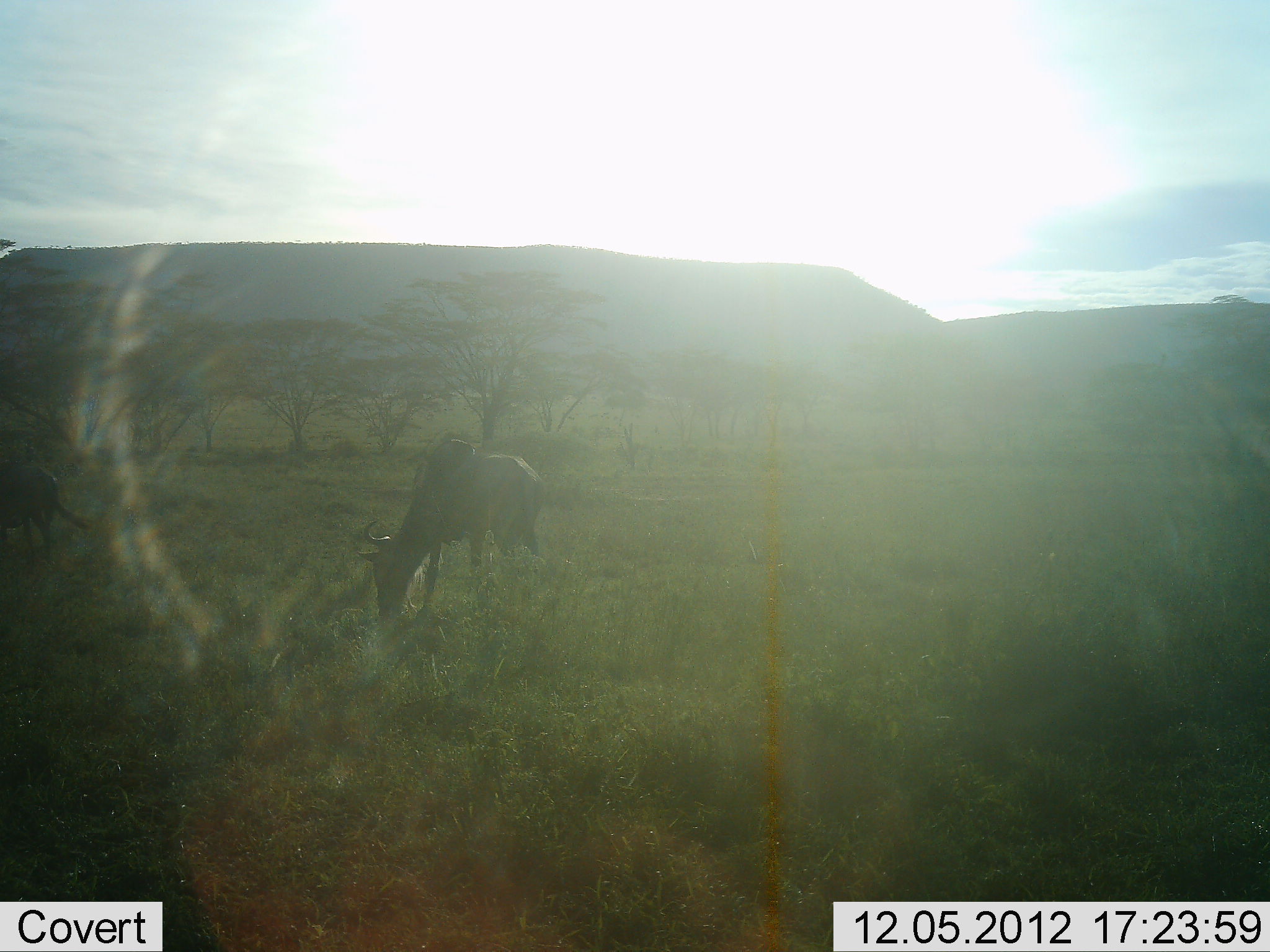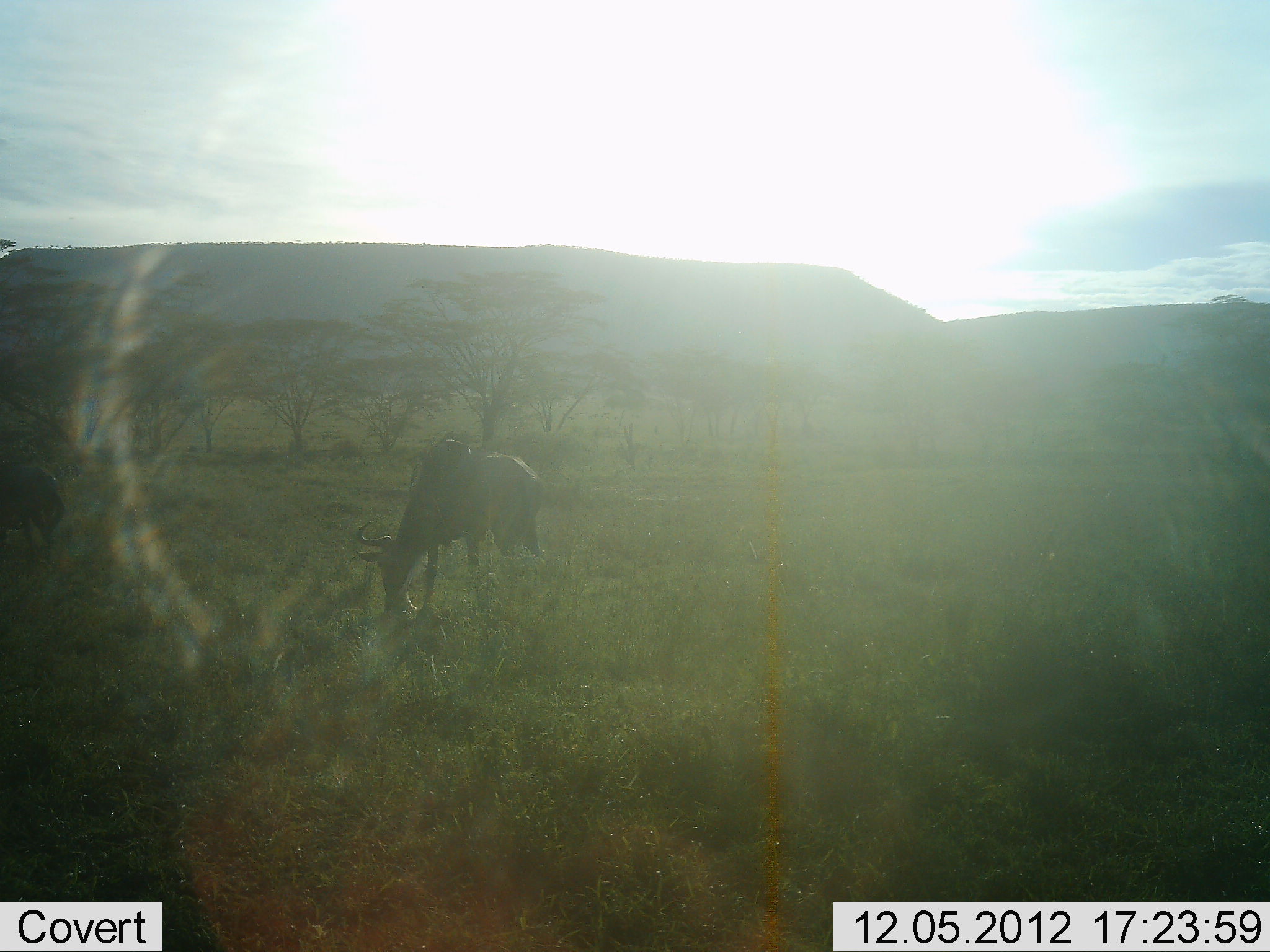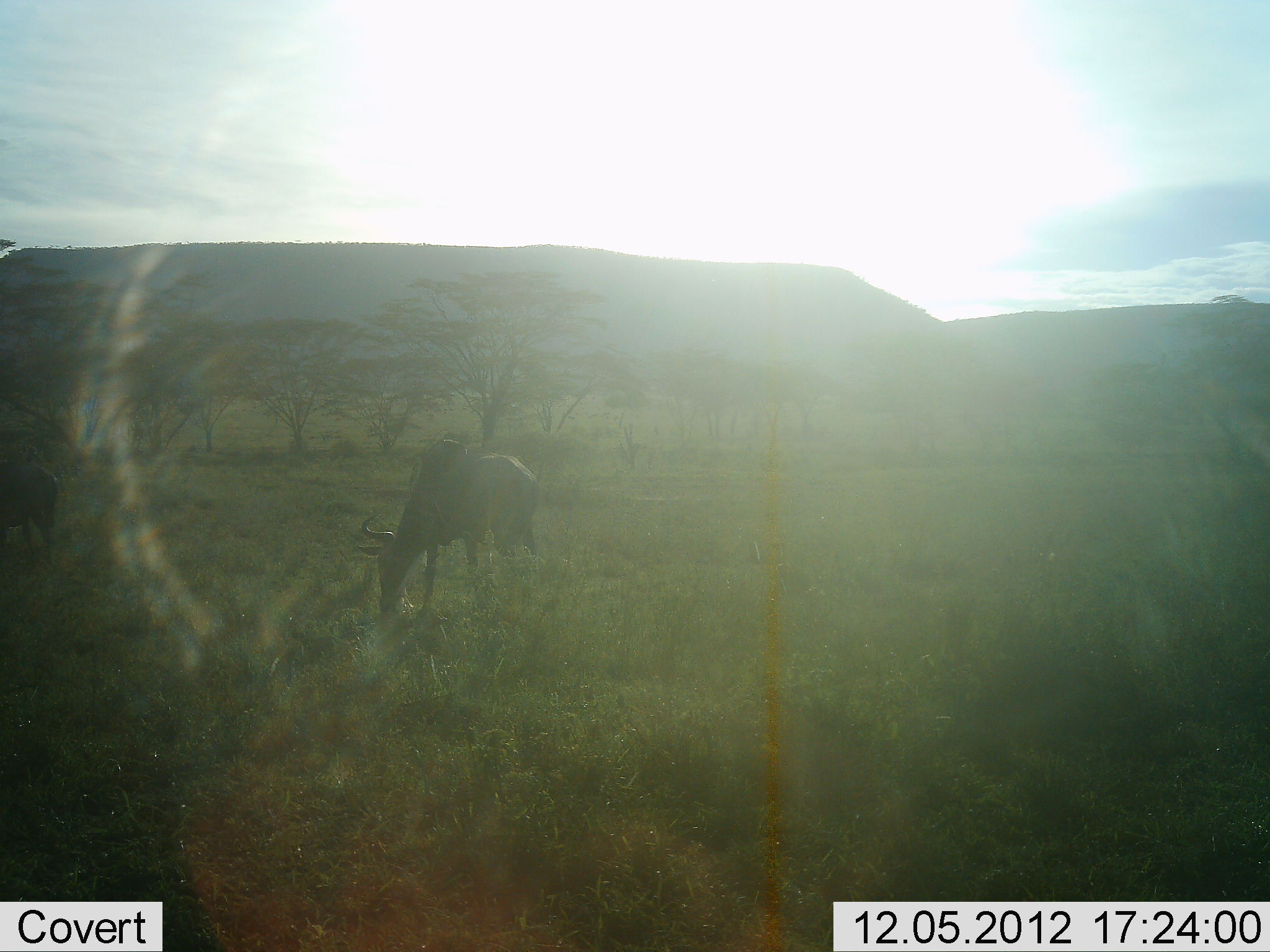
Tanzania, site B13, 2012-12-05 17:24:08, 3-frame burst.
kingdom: Animalia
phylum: Chordata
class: Mammalia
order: Artiodactyla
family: Bovidae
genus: Connochaetes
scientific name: Connochaetes taurinus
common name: blue wildebeest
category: wildebeest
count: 2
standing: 20%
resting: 0%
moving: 0%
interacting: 0%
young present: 0%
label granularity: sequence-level